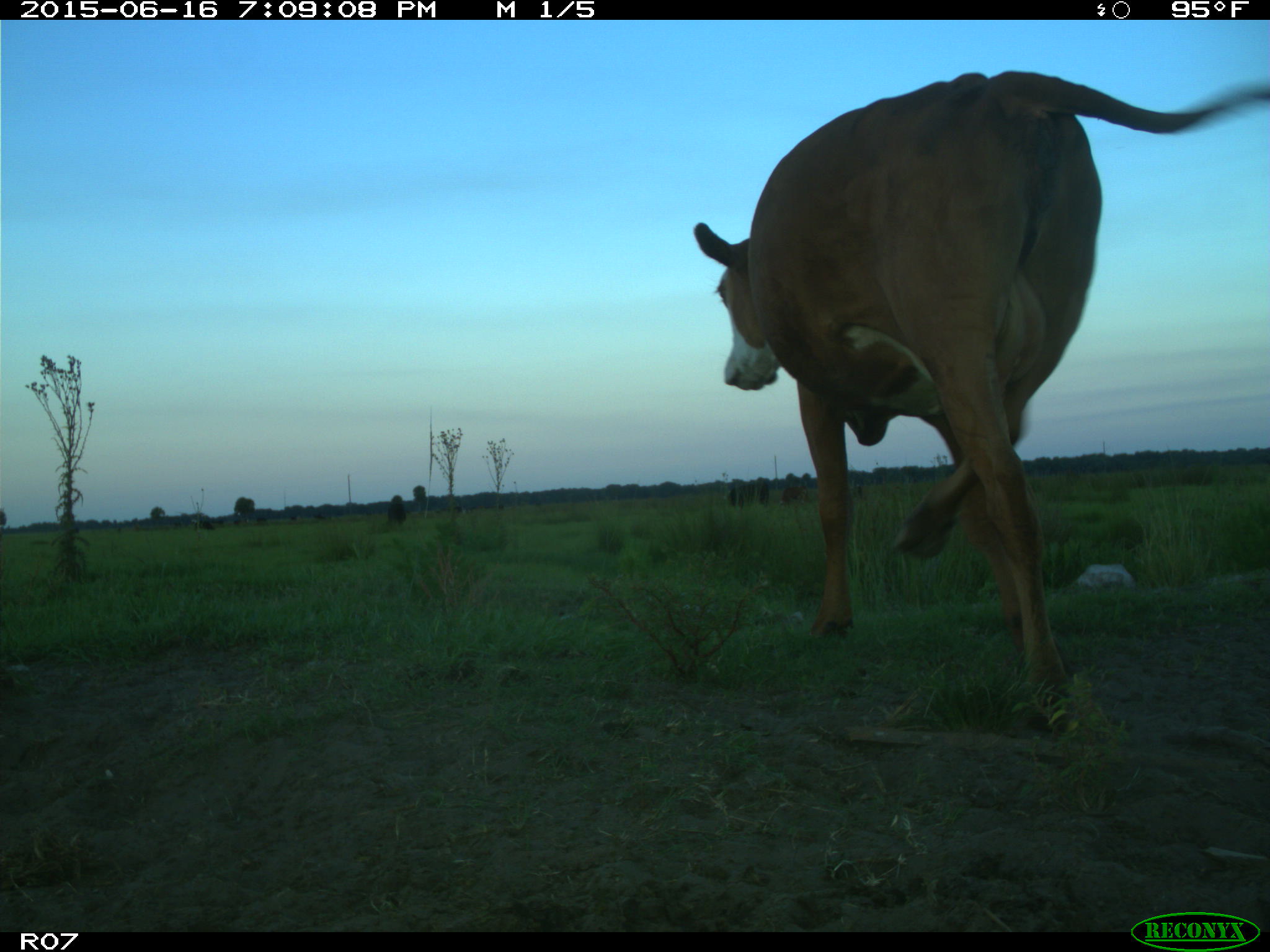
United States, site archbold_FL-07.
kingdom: Animalia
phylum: Chordata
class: Mammalia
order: Artiodactyla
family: Bovidae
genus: Bos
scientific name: Bos taurus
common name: domestic cow